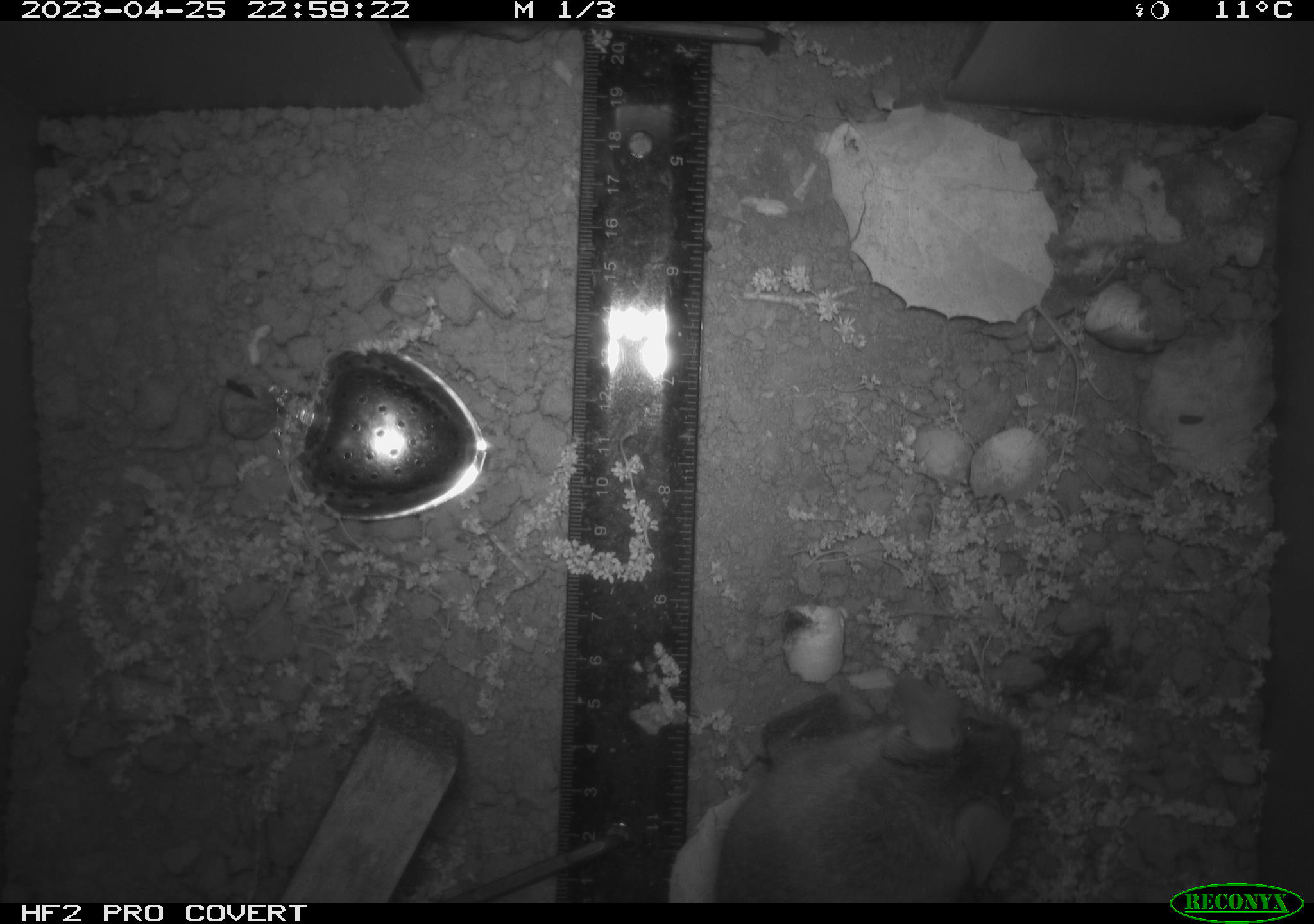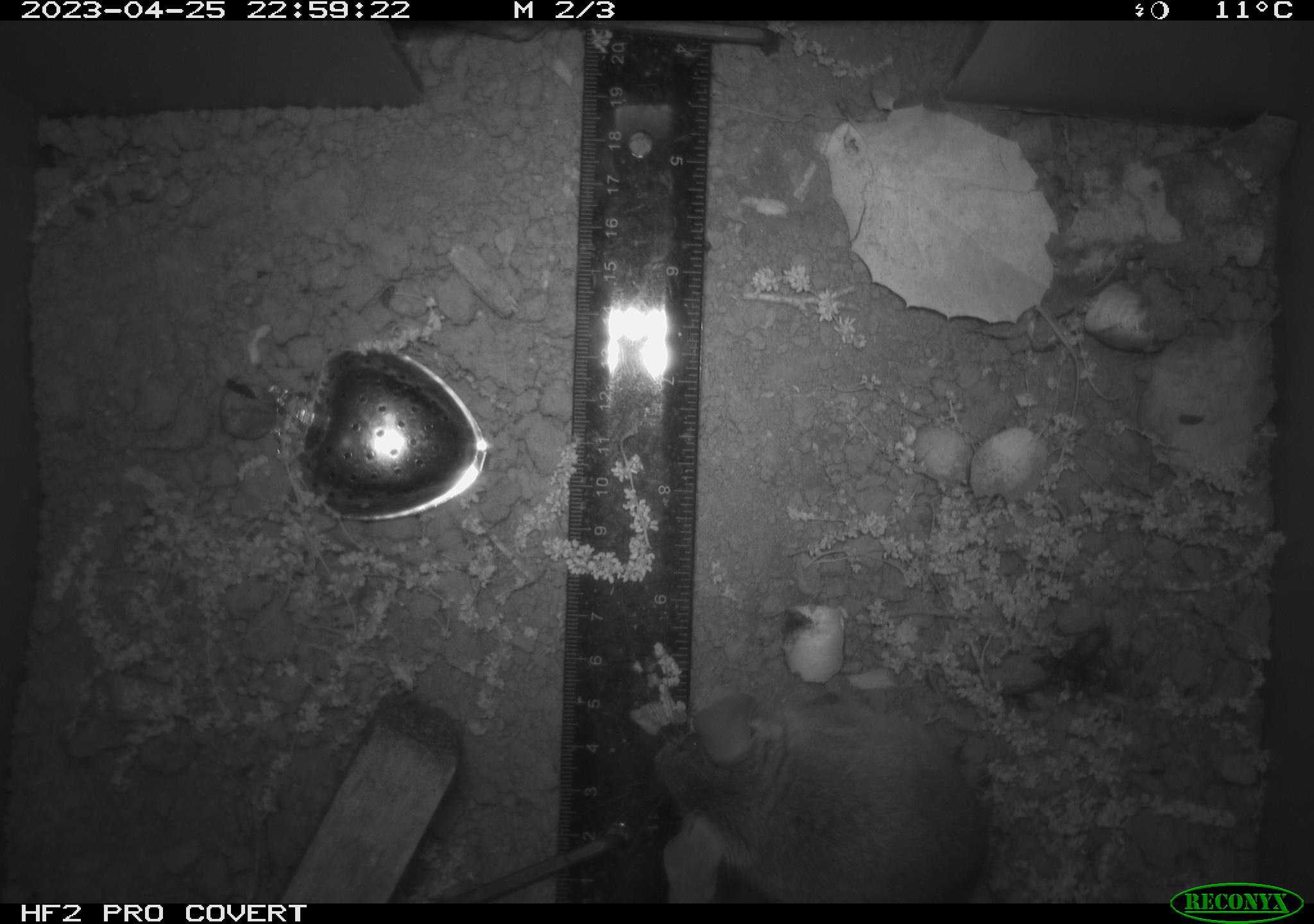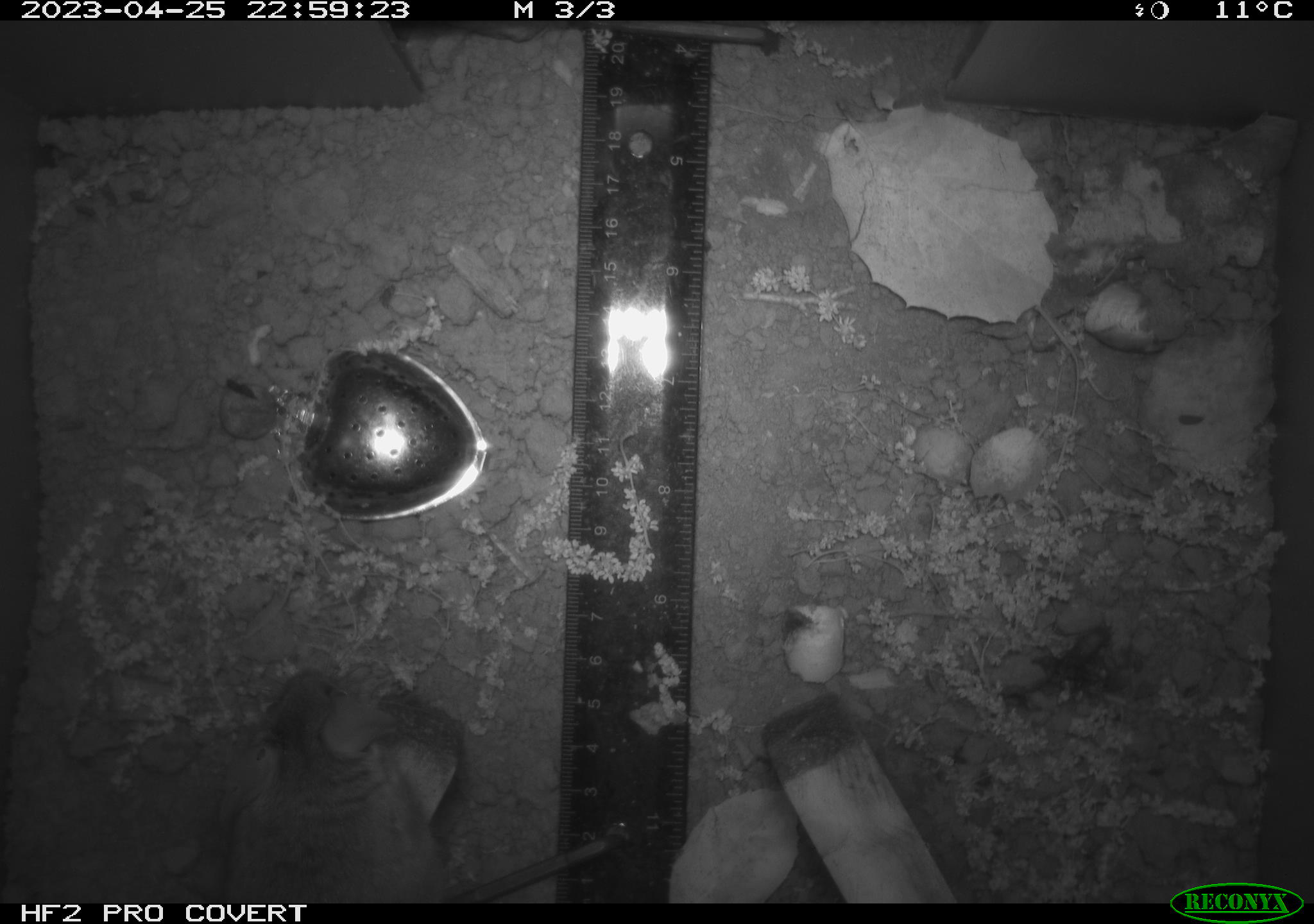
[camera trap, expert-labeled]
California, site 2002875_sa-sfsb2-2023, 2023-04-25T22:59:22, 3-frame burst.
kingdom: Animalia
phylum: Chordata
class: Mammalia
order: Rodentia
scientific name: Rodentia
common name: mouse species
Mouse species (Rodentia).